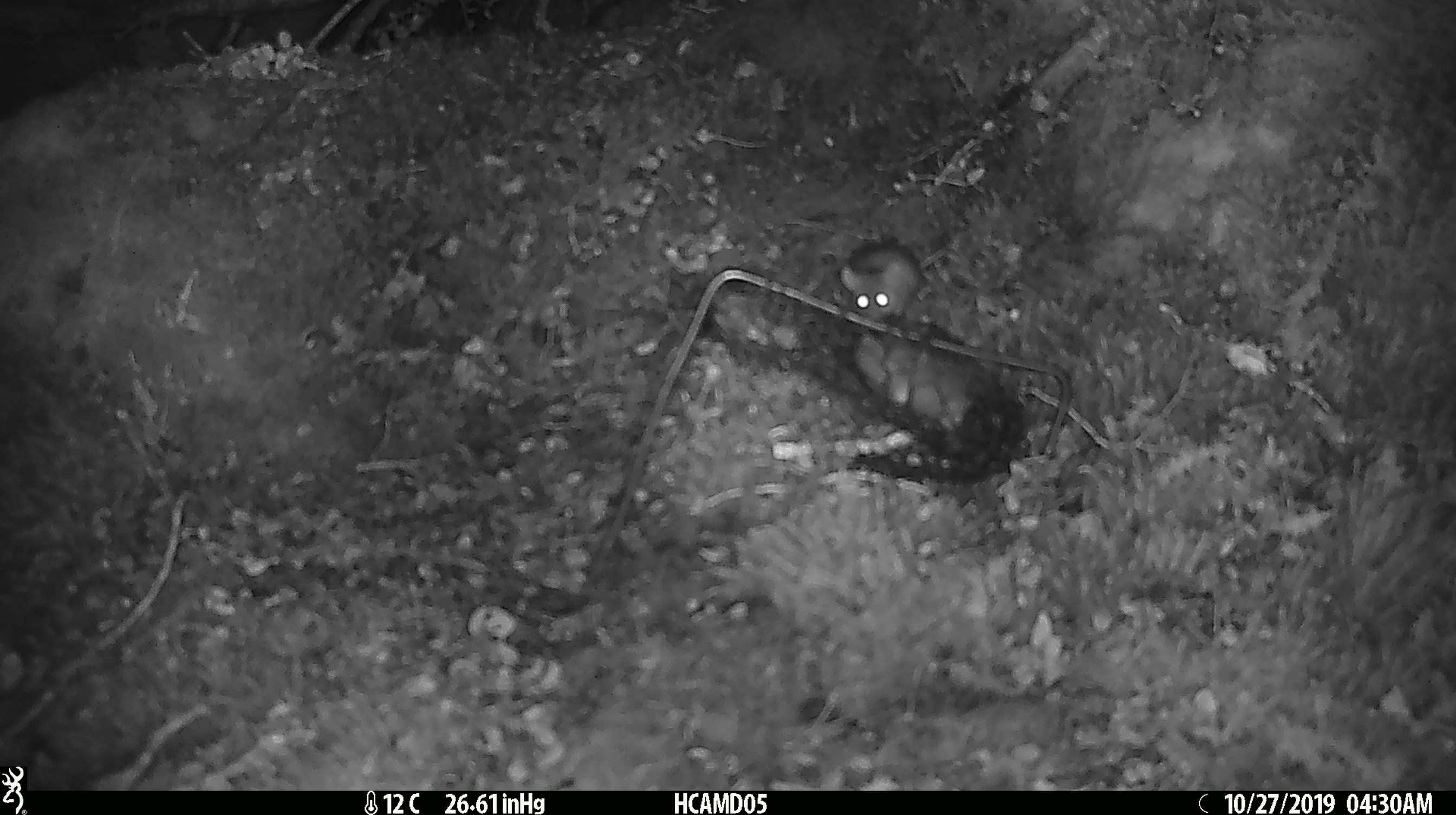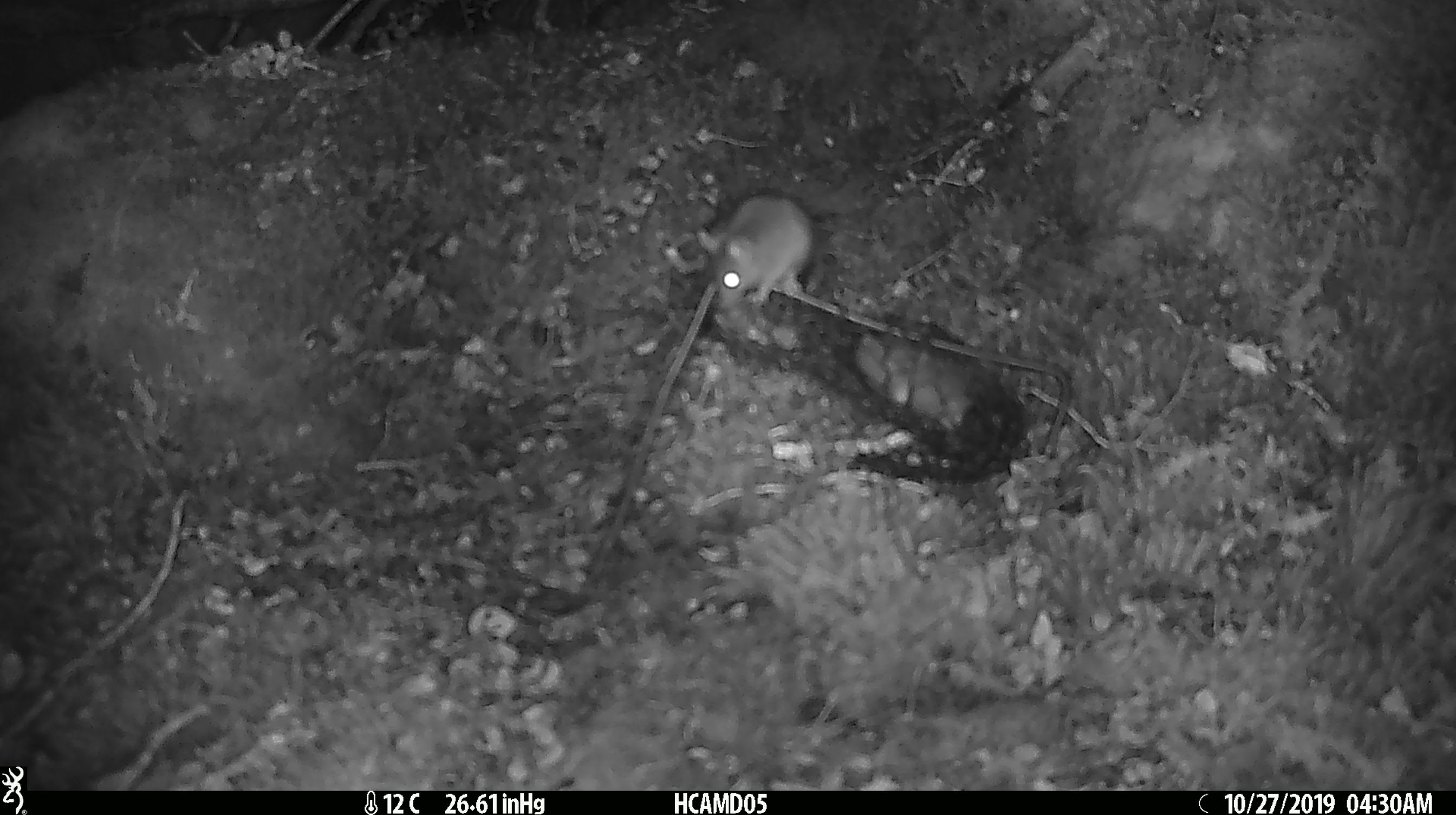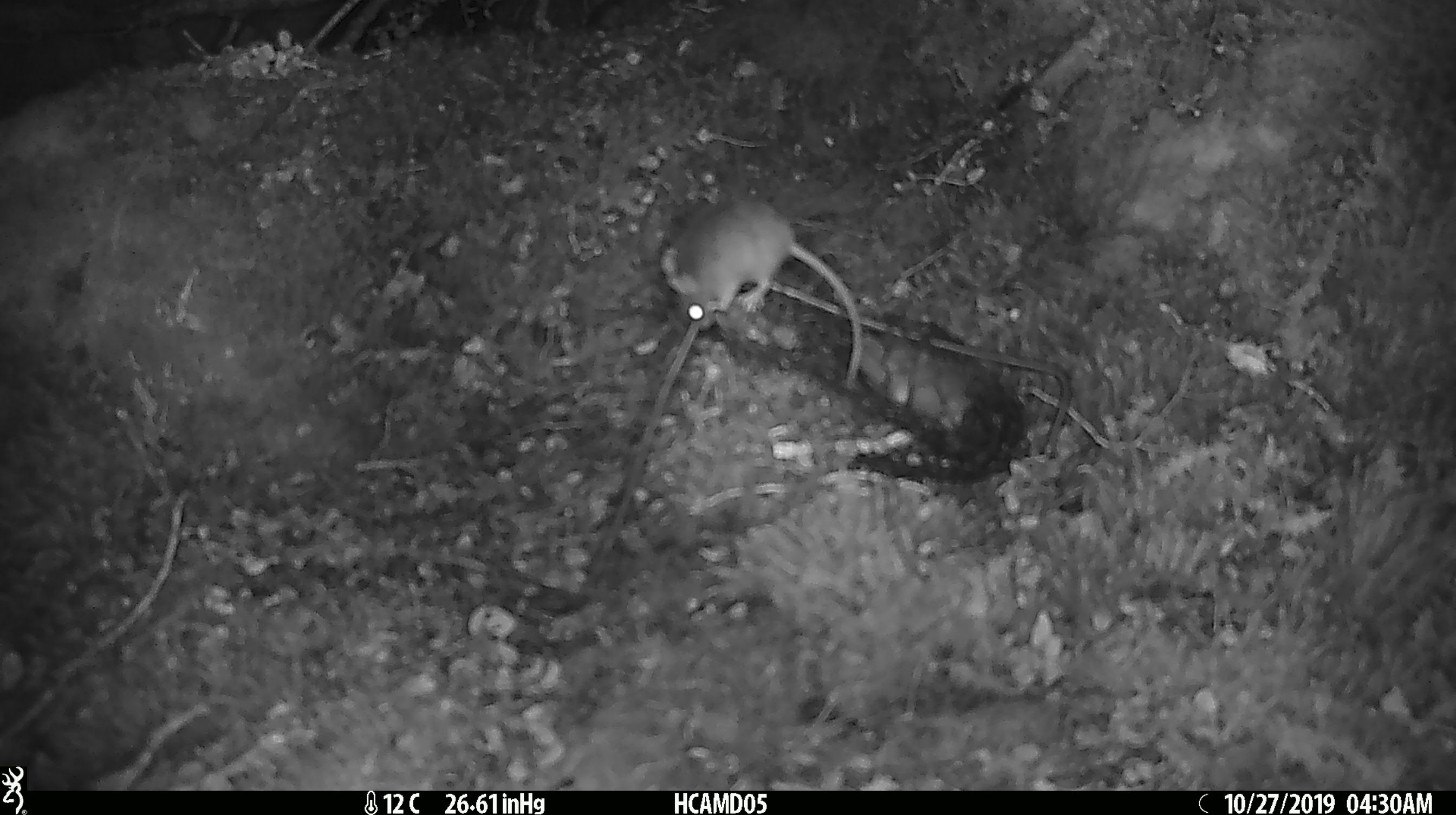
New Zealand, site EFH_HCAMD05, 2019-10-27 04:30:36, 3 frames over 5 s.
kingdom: Animalia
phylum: Chordata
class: Mammalia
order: Rodentia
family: Muridae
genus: Mus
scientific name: Mus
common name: mouse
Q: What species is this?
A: Mouse (Mus).